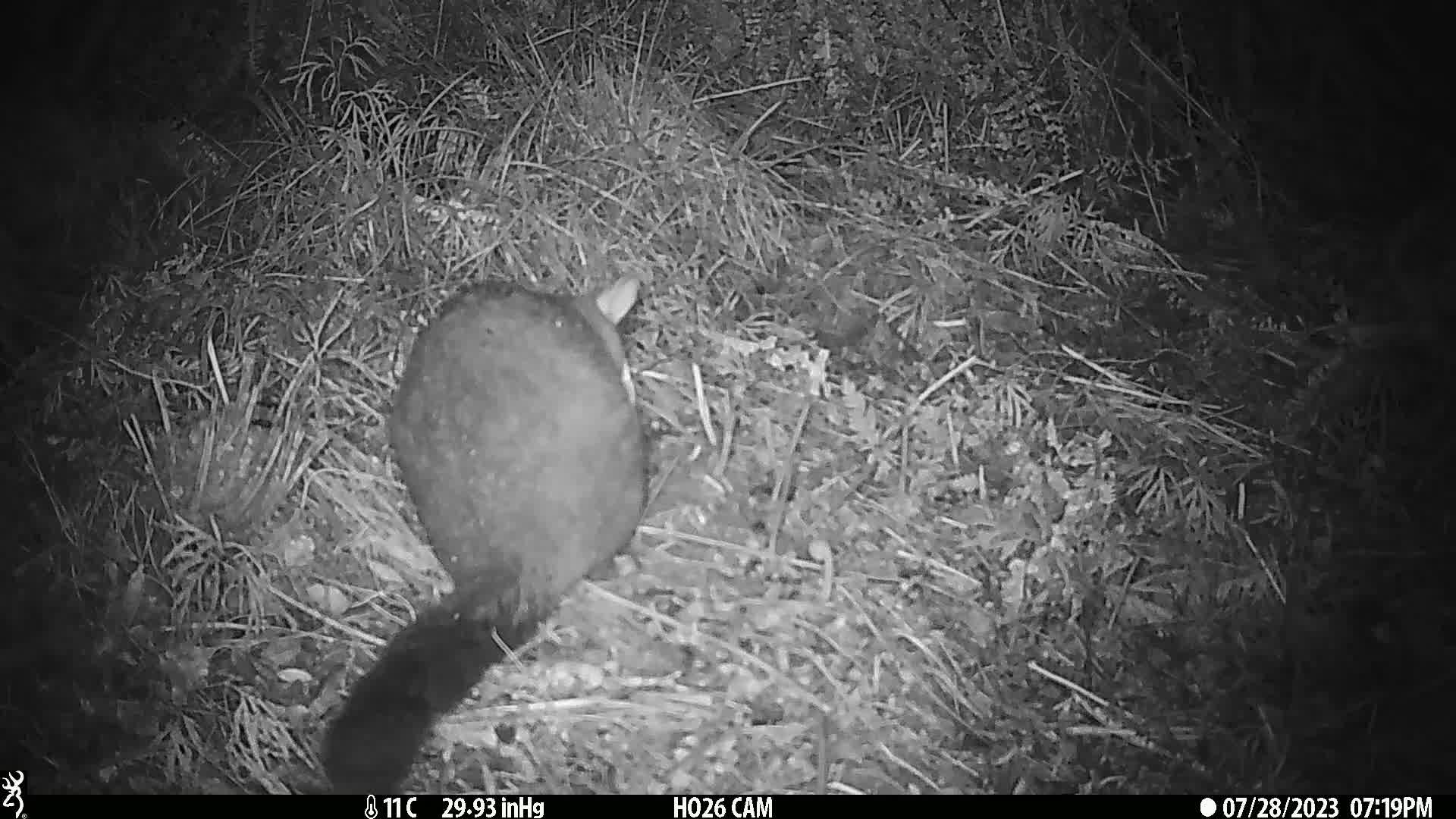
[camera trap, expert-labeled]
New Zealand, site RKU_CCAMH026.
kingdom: Animalia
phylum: Chordata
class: Mammalia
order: Diprotodontia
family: Phalangeridae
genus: Trichosurus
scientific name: Trichosurus vulpecula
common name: common brushtail possum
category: possum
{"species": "possum (common brushtail possum) (Trichosurus vulpecula)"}